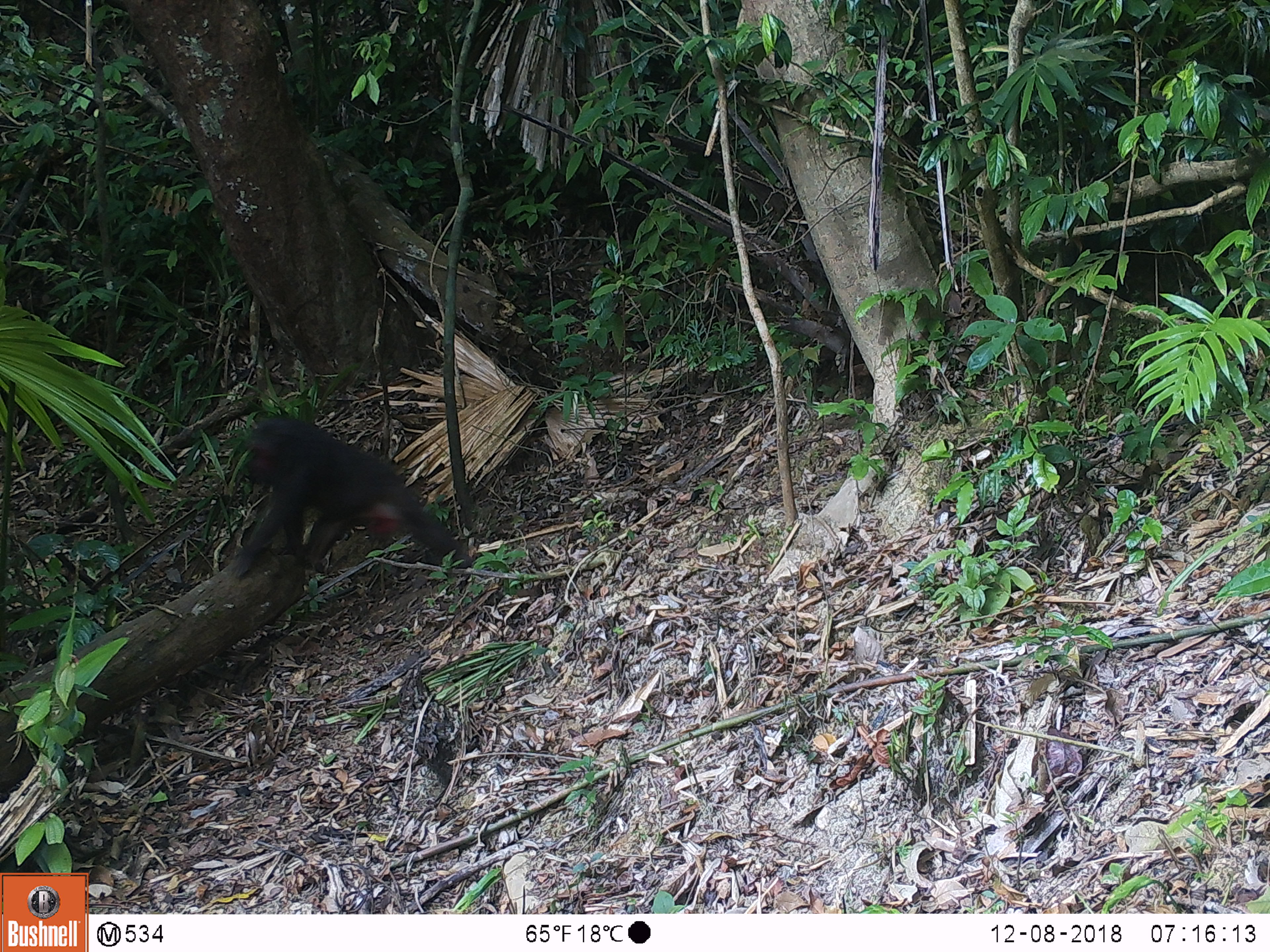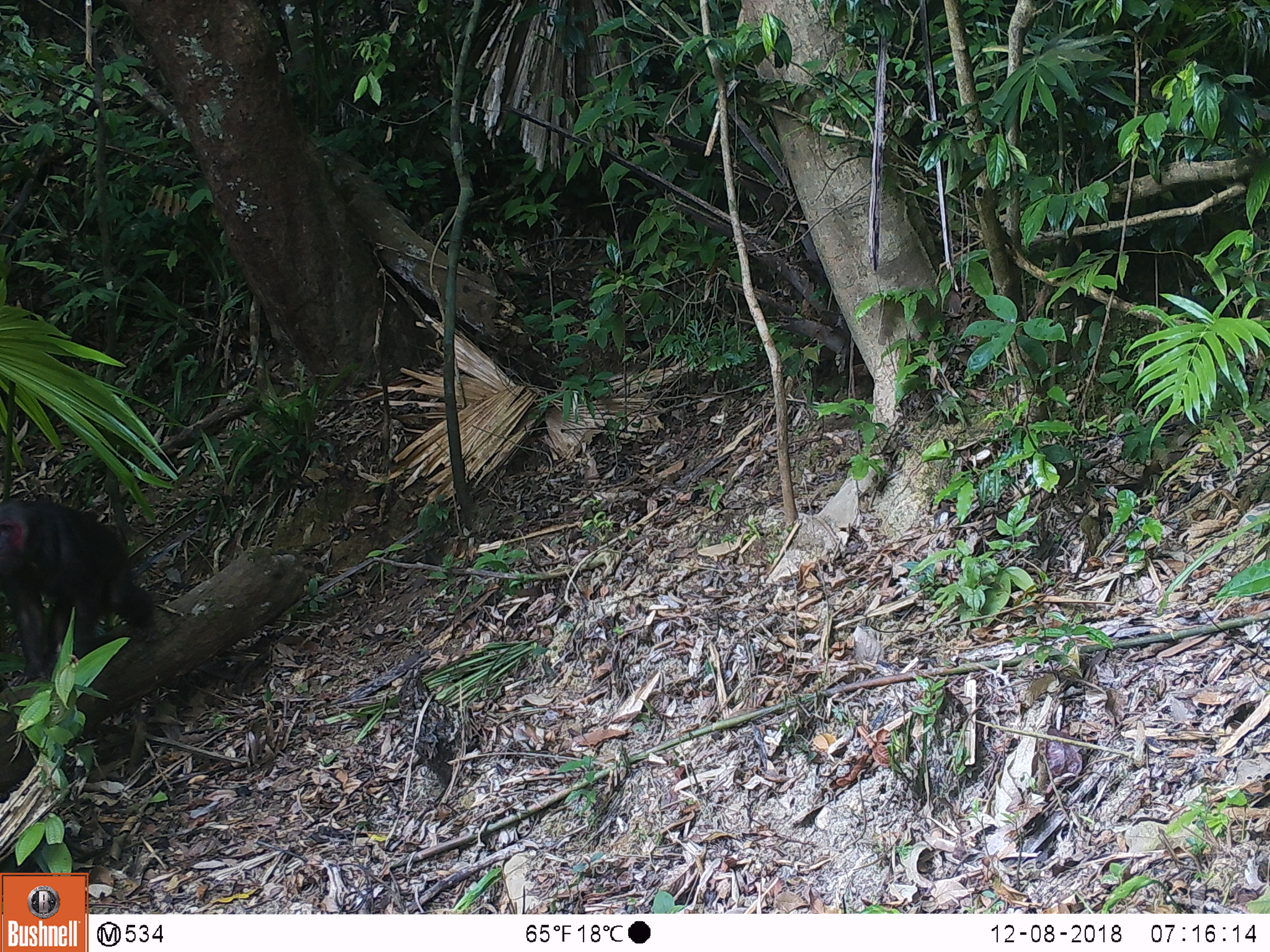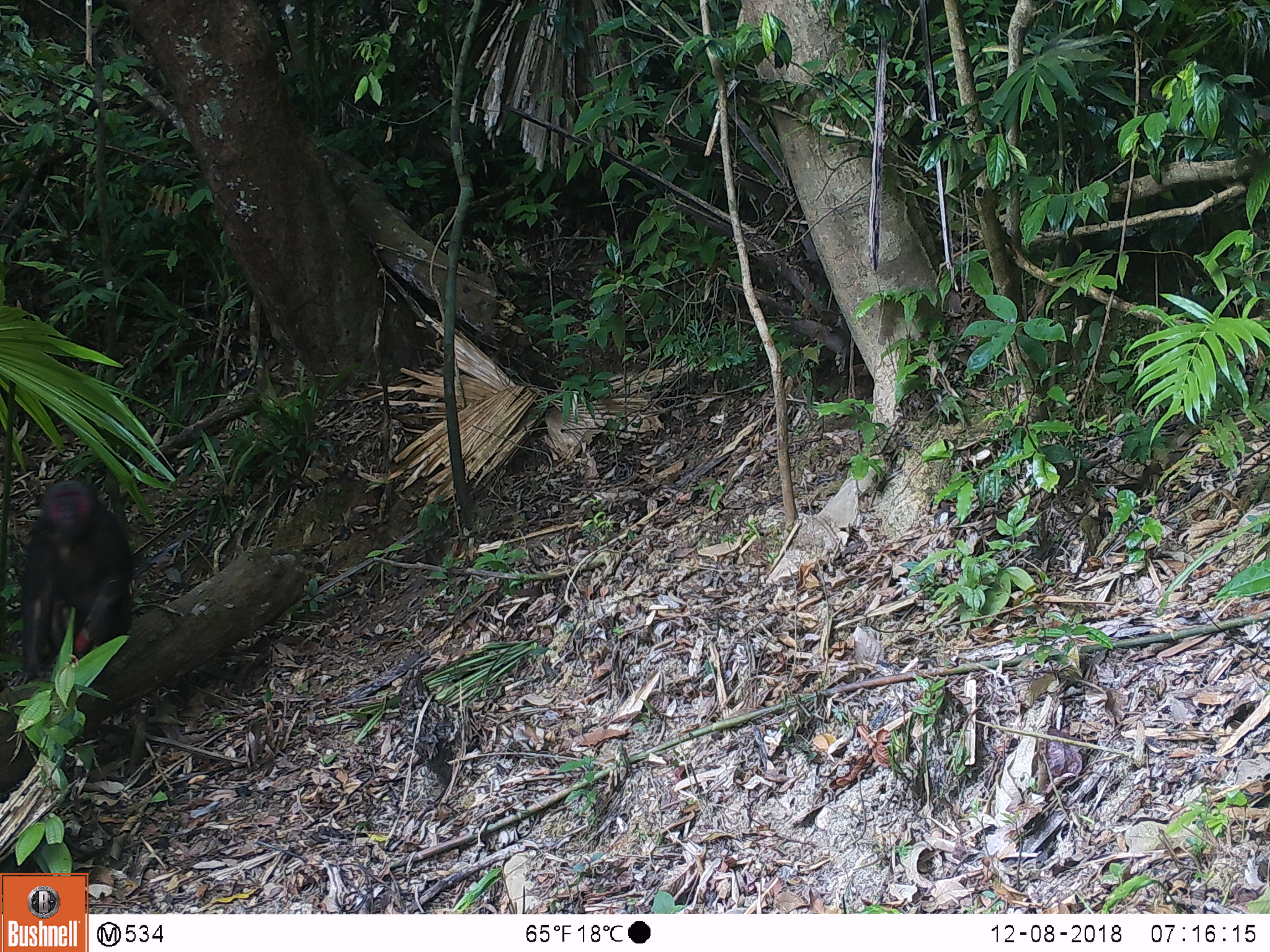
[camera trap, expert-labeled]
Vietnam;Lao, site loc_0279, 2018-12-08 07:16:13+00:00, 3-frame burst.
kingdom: Animalia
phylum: Chordata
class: Mammalia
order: Primates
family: Cercopithecidae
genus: Macaca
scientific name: Macaca arctoides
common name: stump-tailed macaque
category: stump tailed macaque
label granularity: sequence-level